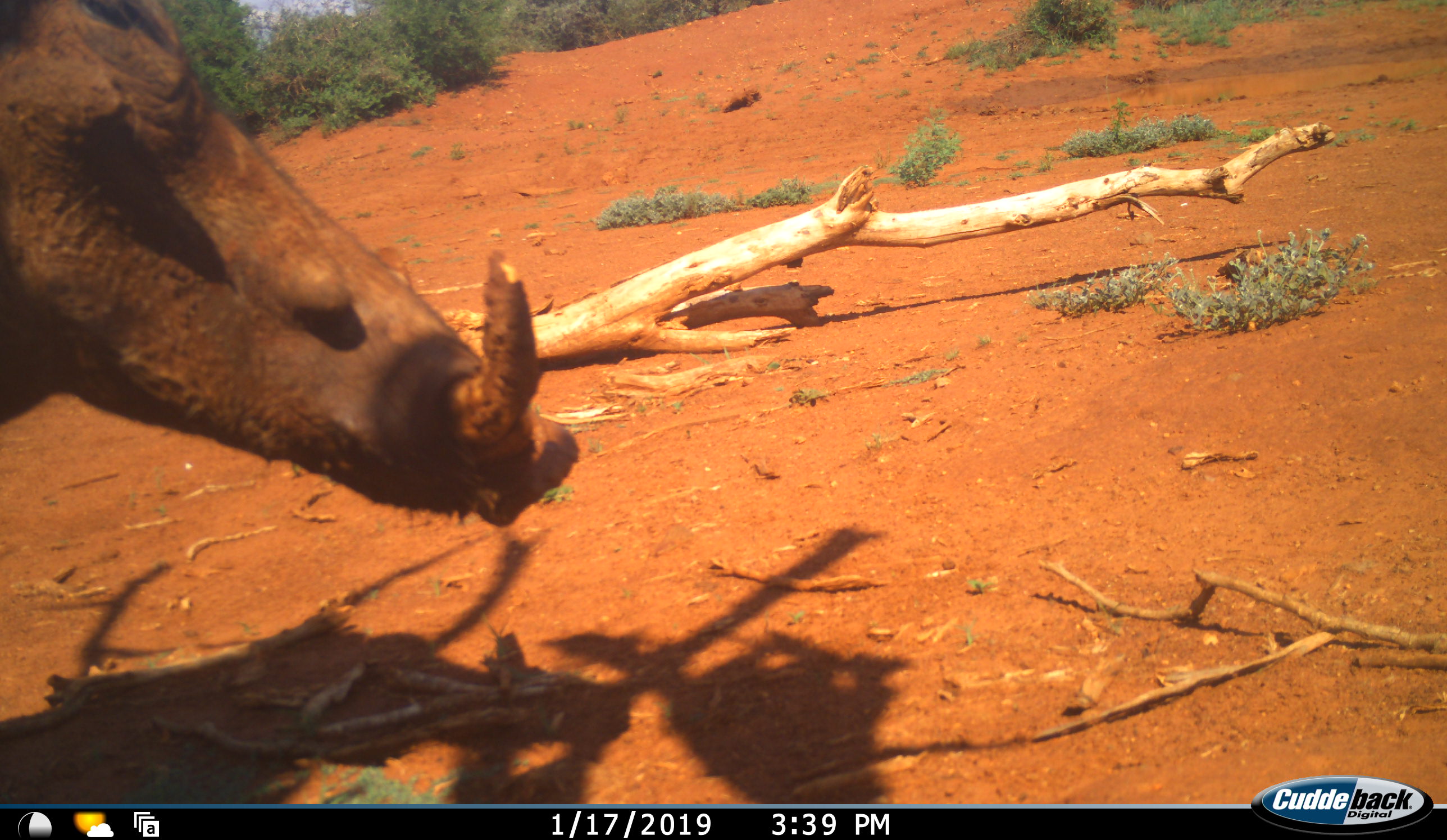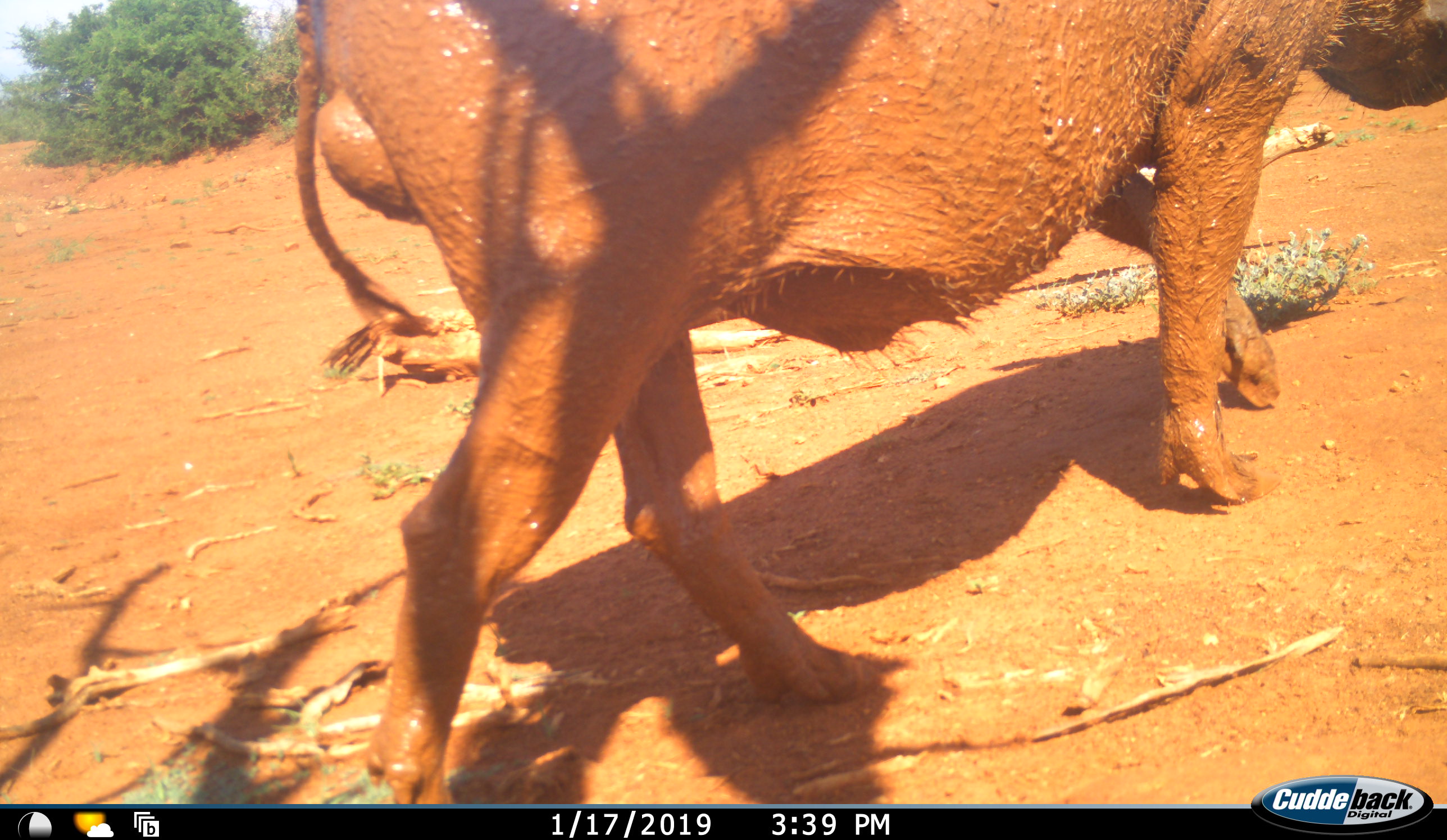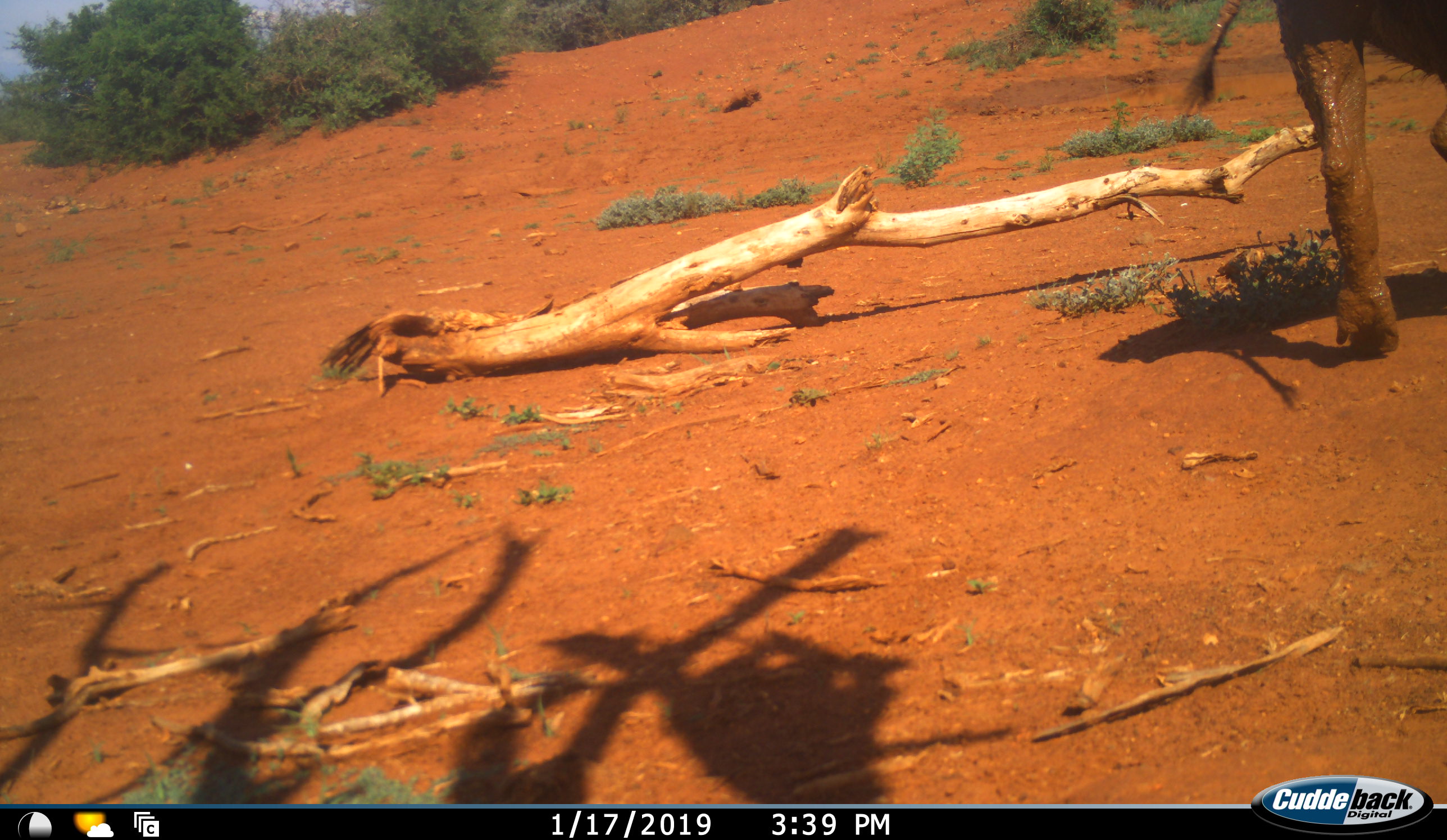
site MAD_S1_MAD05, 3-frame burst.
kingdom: Animalia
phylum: Chordata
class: Mammalia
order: Artiodactyla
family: Suidae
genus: Phacochoerus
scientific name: Phacochoerus africanus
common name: warthog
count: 1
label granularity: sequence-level